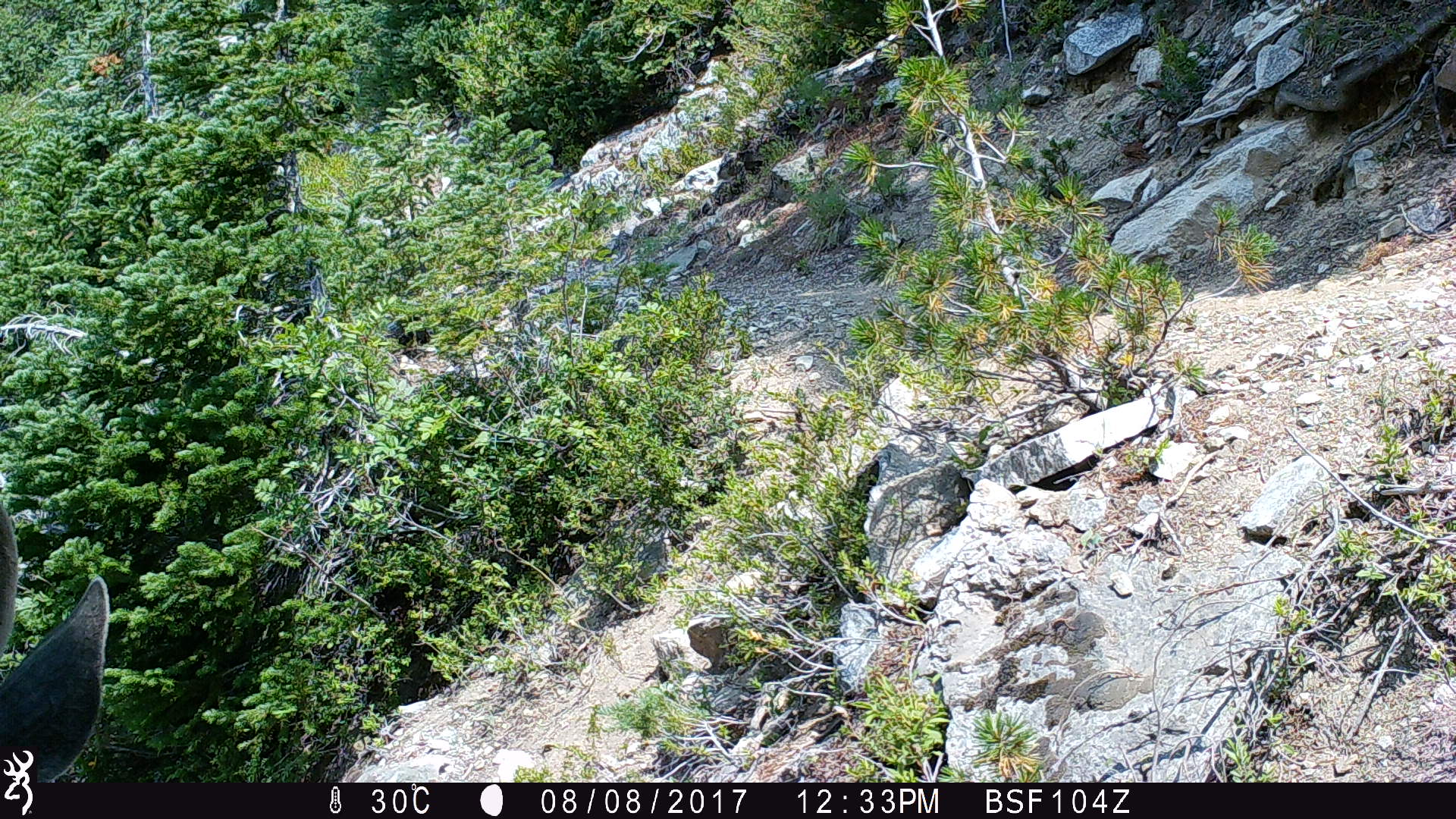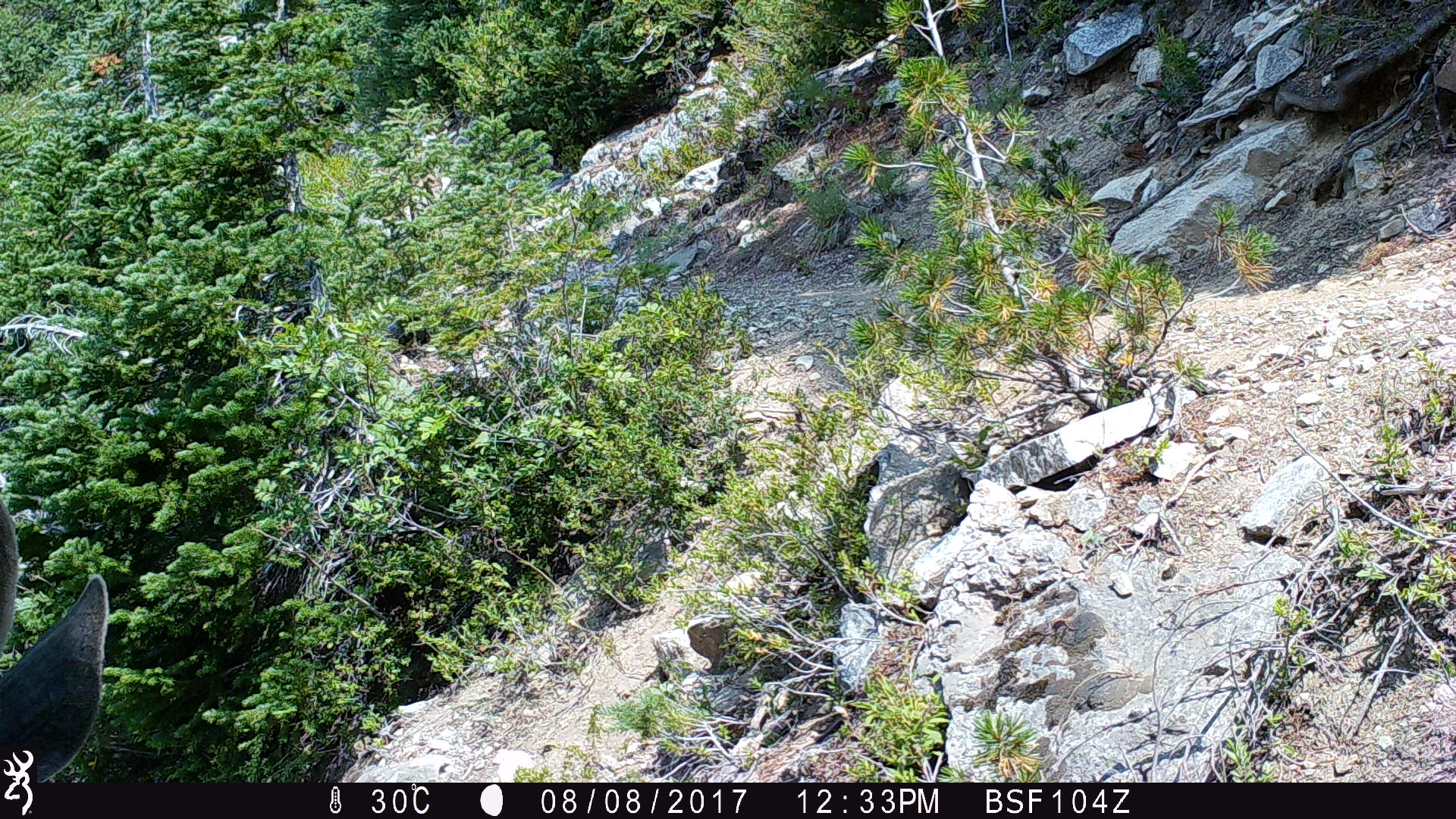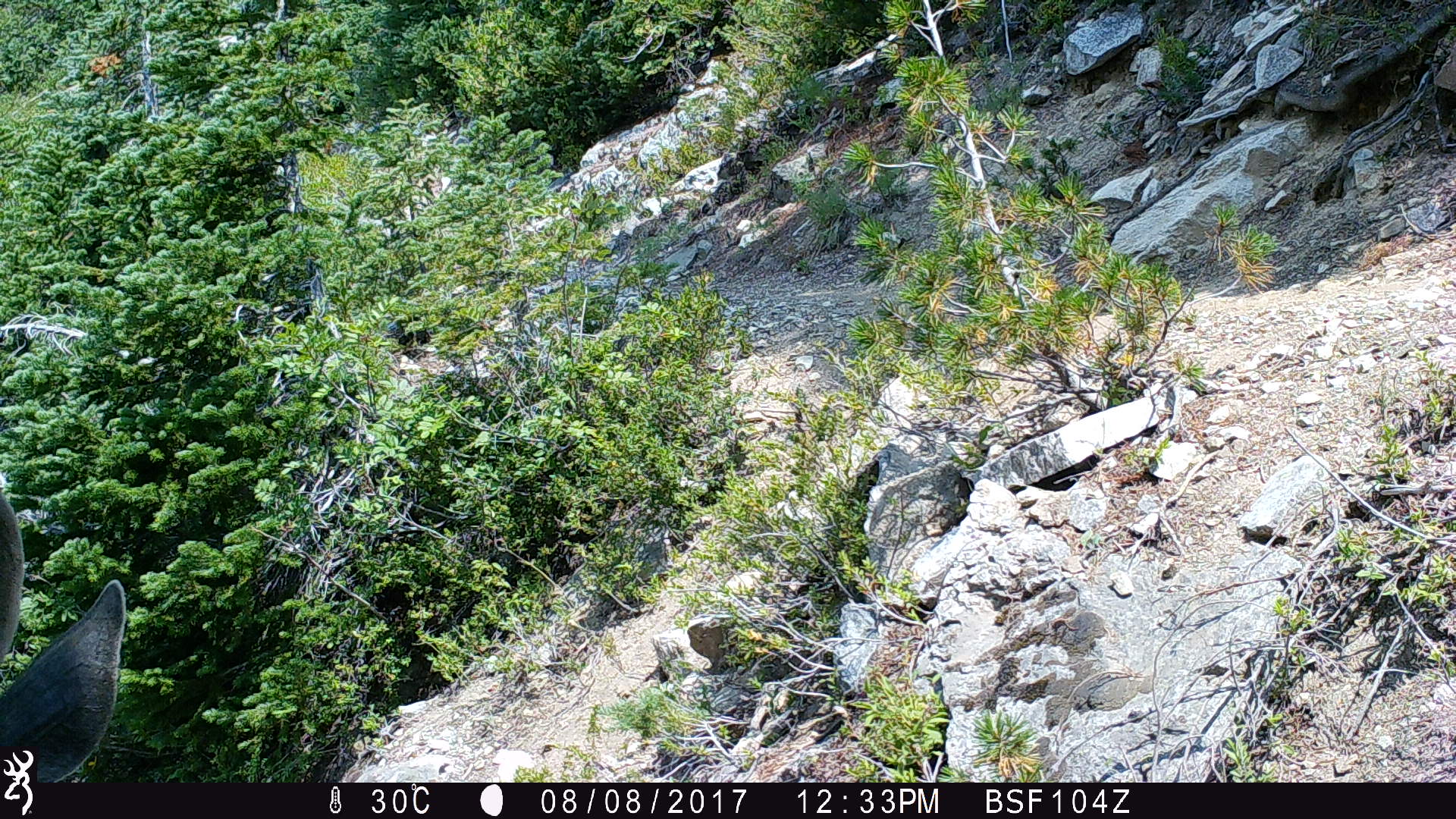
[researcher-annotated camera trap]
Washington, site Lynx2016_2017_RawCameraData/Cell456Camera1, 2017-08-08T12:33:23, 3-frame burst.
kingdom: Animalia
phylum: Chordata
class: Mammalia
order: Artiodactyla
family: Cervidae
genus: Odocoileus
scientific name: Odocoileus hemionus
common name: mule deer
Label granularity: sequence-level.